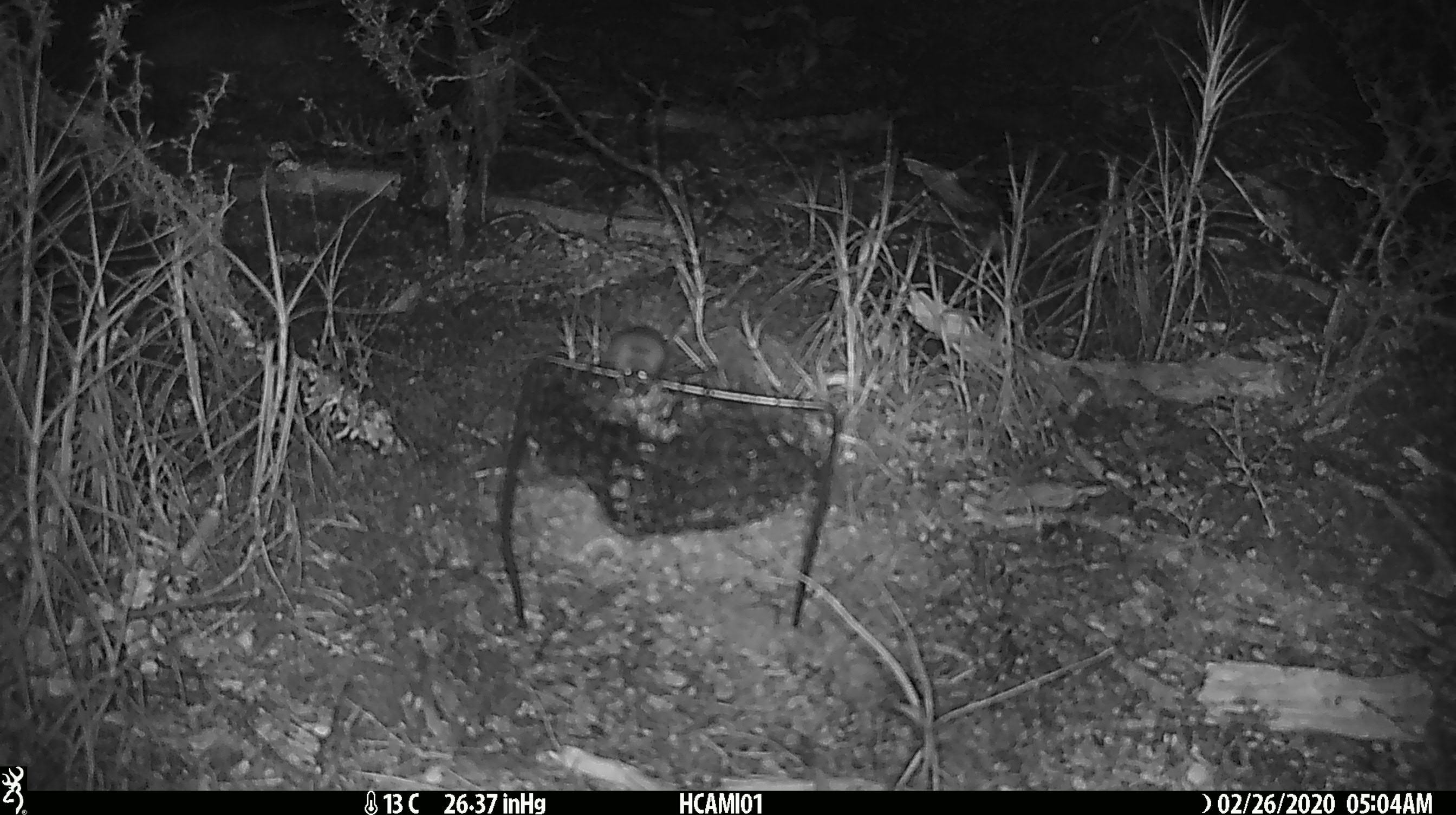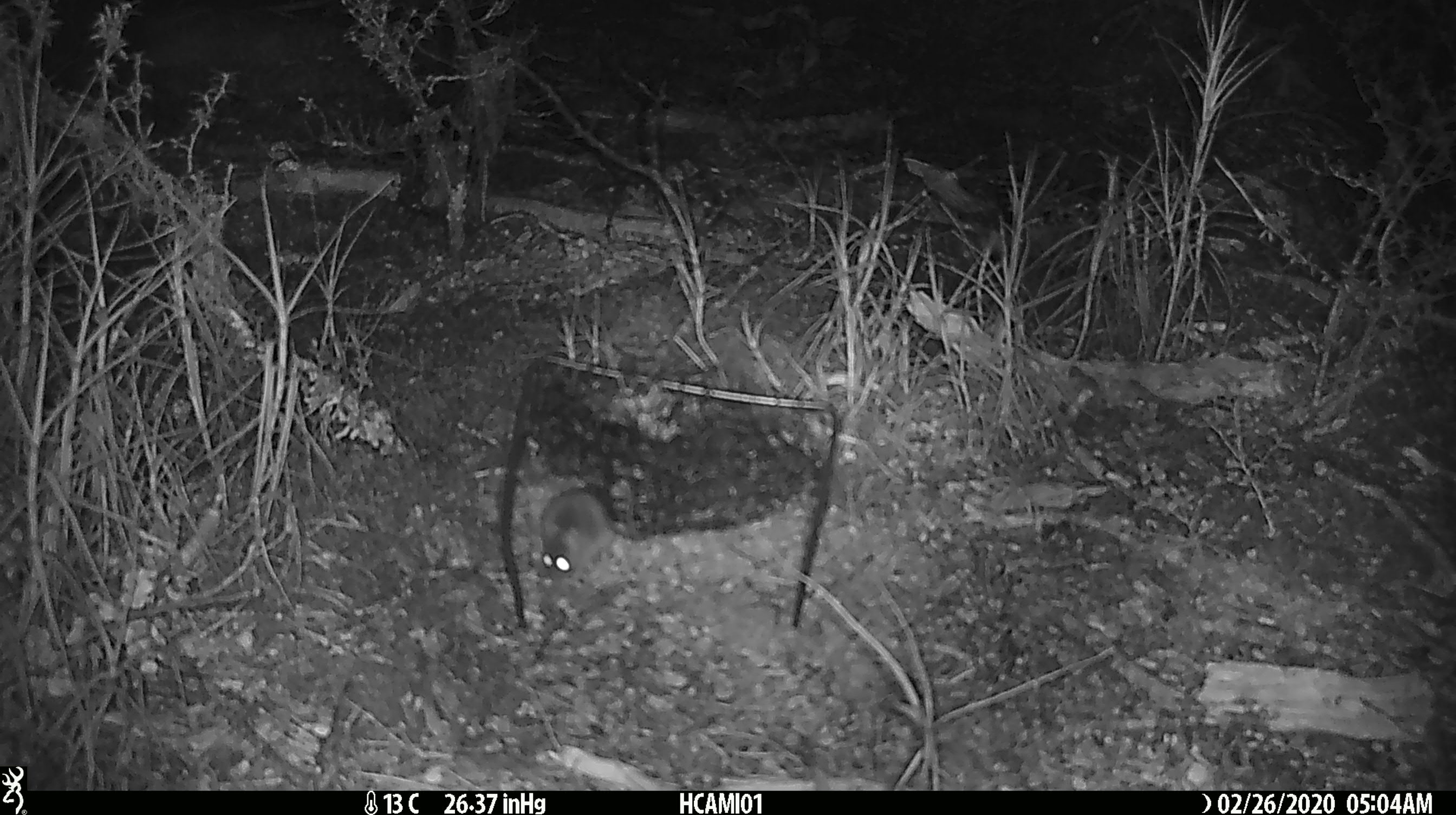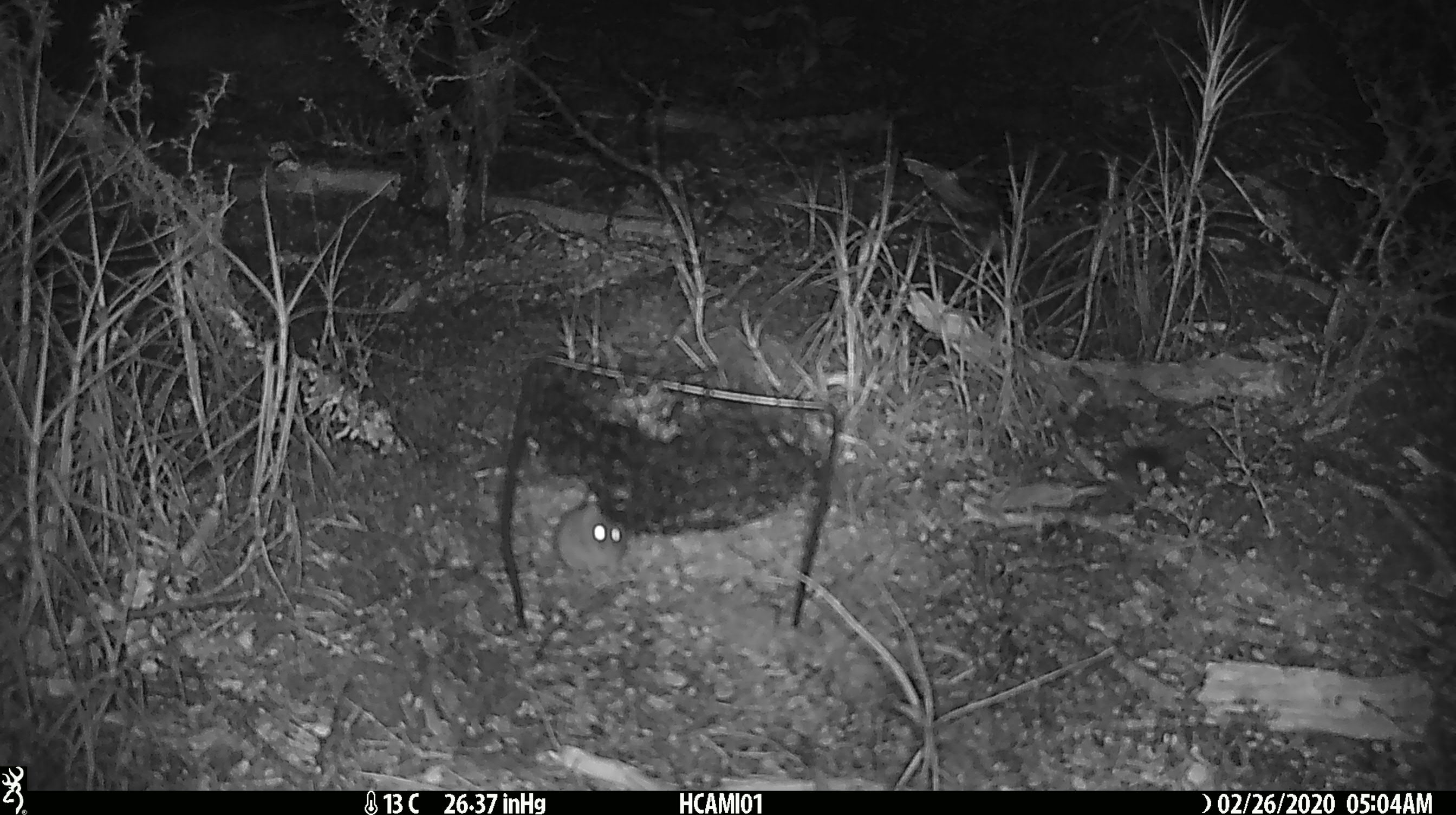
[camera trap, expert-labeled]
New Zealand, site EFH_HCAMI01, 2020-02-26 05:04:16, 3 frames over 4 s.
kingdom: Animalia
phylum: Chordata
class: Mammalia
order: Rodentia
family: Muridae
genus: Mus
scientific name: Mus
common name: mouse